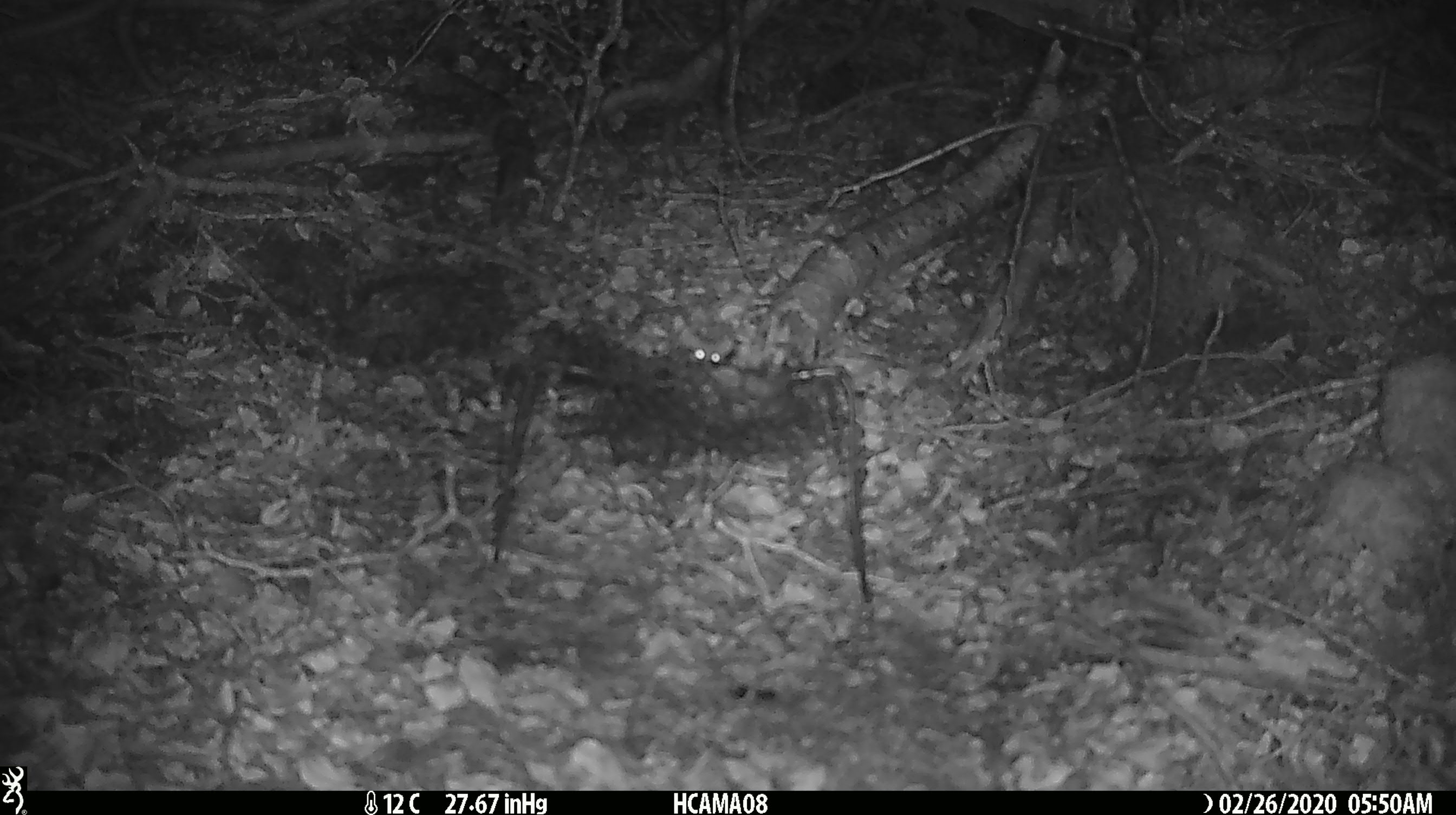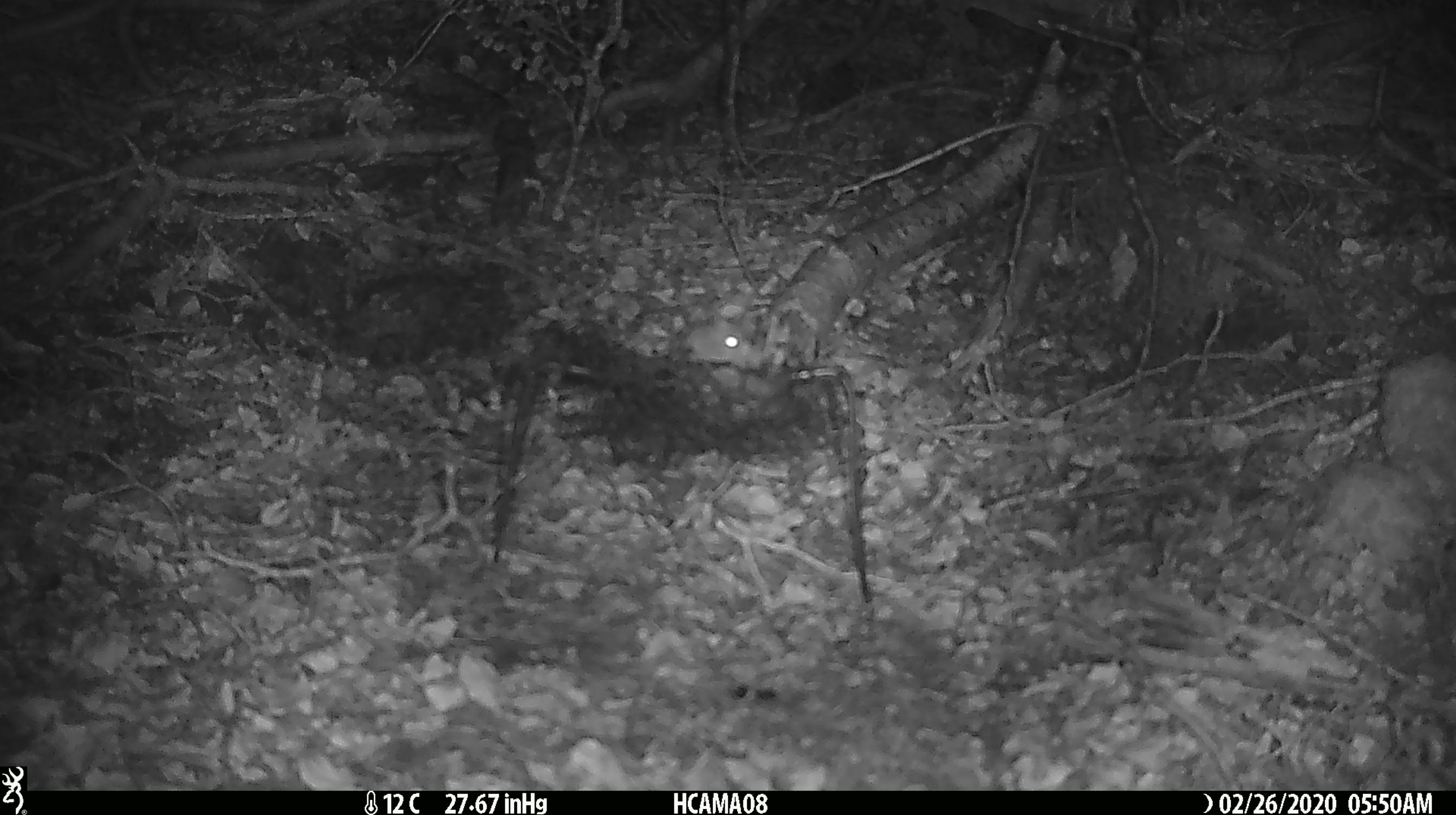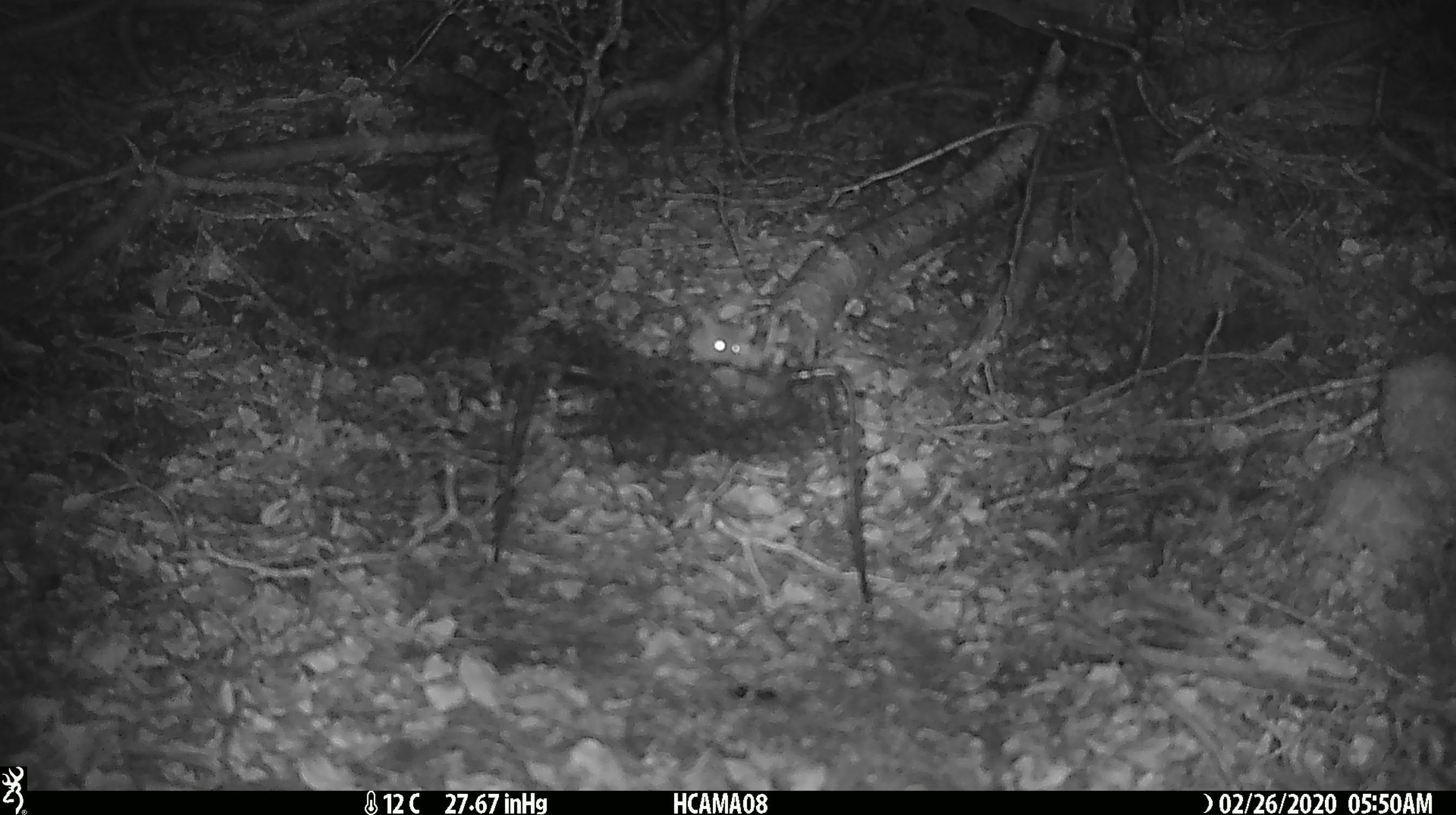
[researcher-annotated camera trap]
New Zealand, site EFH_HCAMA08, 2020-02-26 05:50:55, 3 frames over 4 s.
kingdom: Animalia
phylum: Chordata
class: Mammalia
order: Rodentia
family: Muridae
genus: Mus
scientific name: Mus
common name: mouse